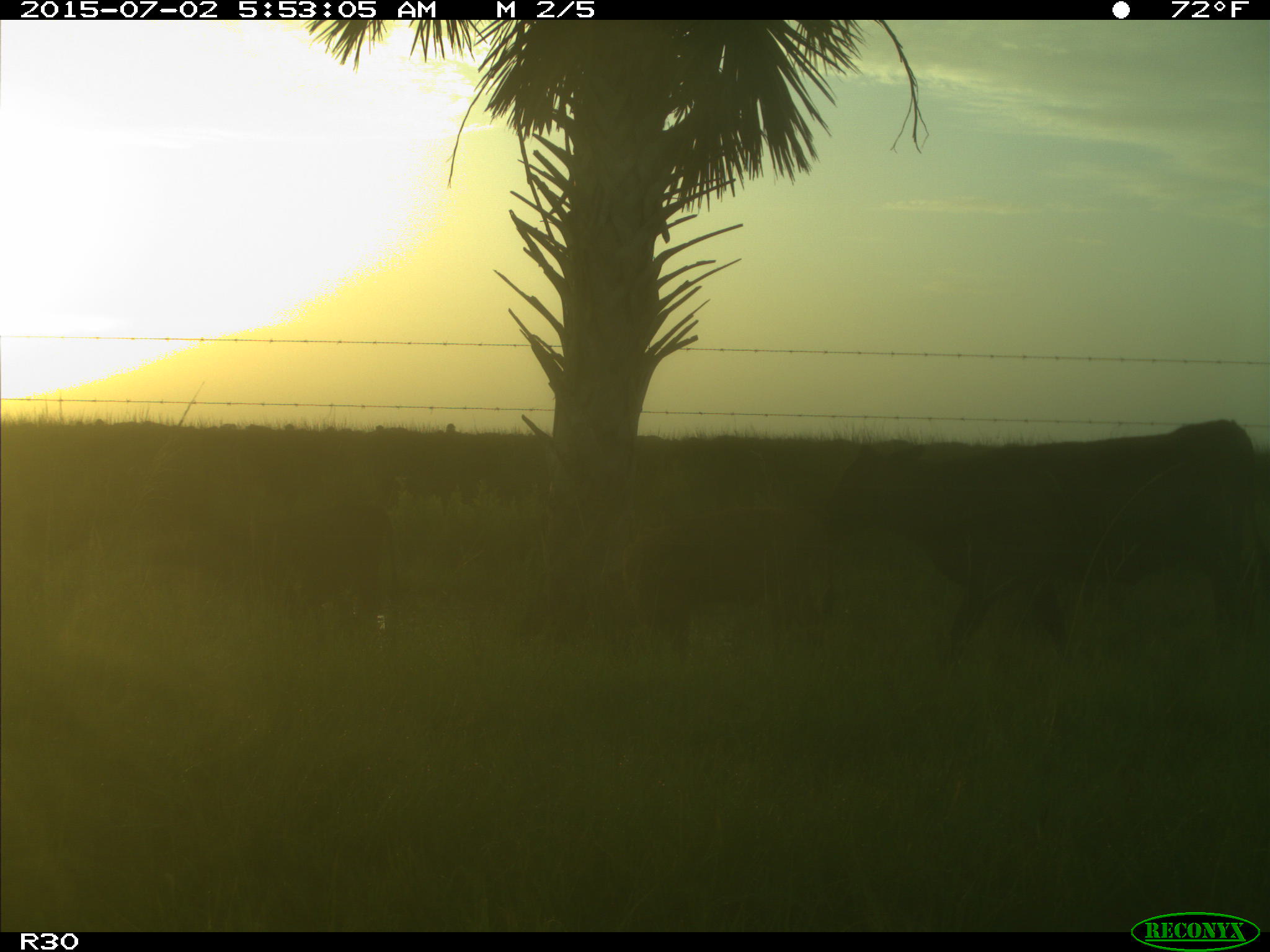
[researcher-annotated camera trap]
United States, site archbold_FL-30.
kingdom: Animalia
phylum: Chordata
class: Mammalia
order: Artiodactyla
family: Bovidae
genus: Bos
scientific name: Bos taurus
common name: domestic cow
Bos taurus (domestic cow).